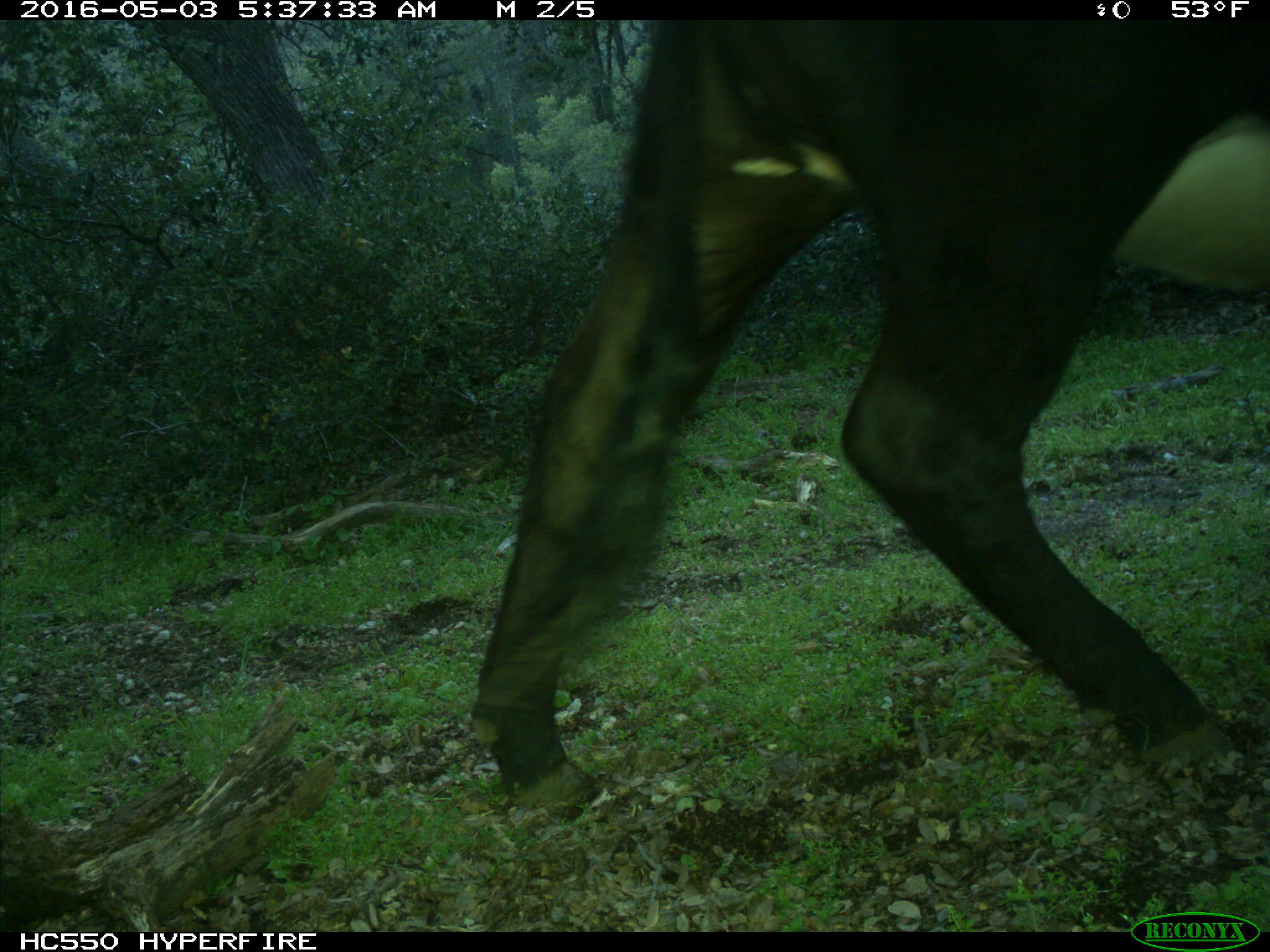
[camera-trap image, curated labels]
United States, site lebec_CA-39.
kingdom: Animalia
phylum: Chordata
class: Mammalia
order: Artiodactyla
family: Bovidae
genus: Bos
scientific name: Bos taurus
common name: domestic cow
Bos taurus (domestic cow).